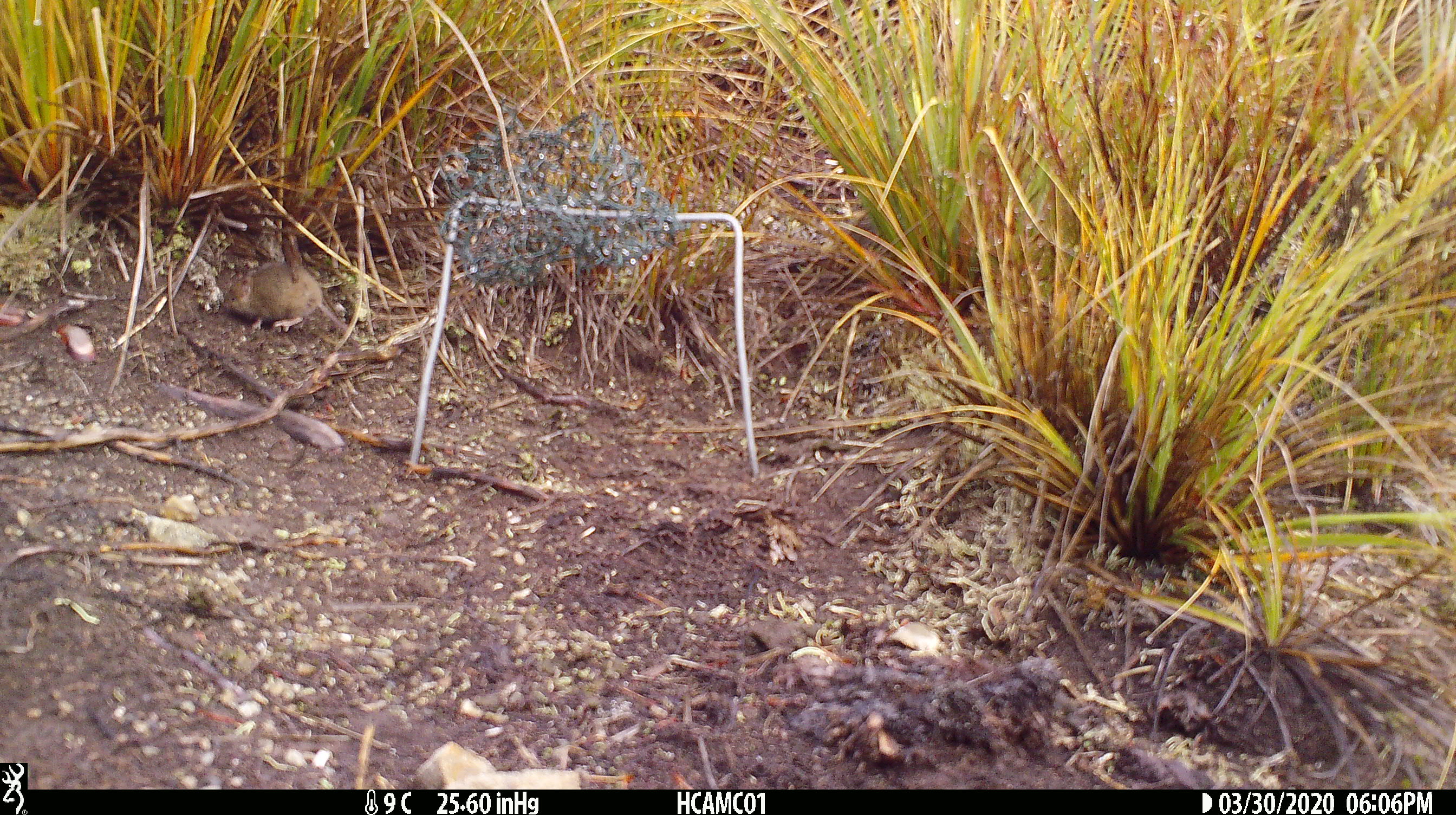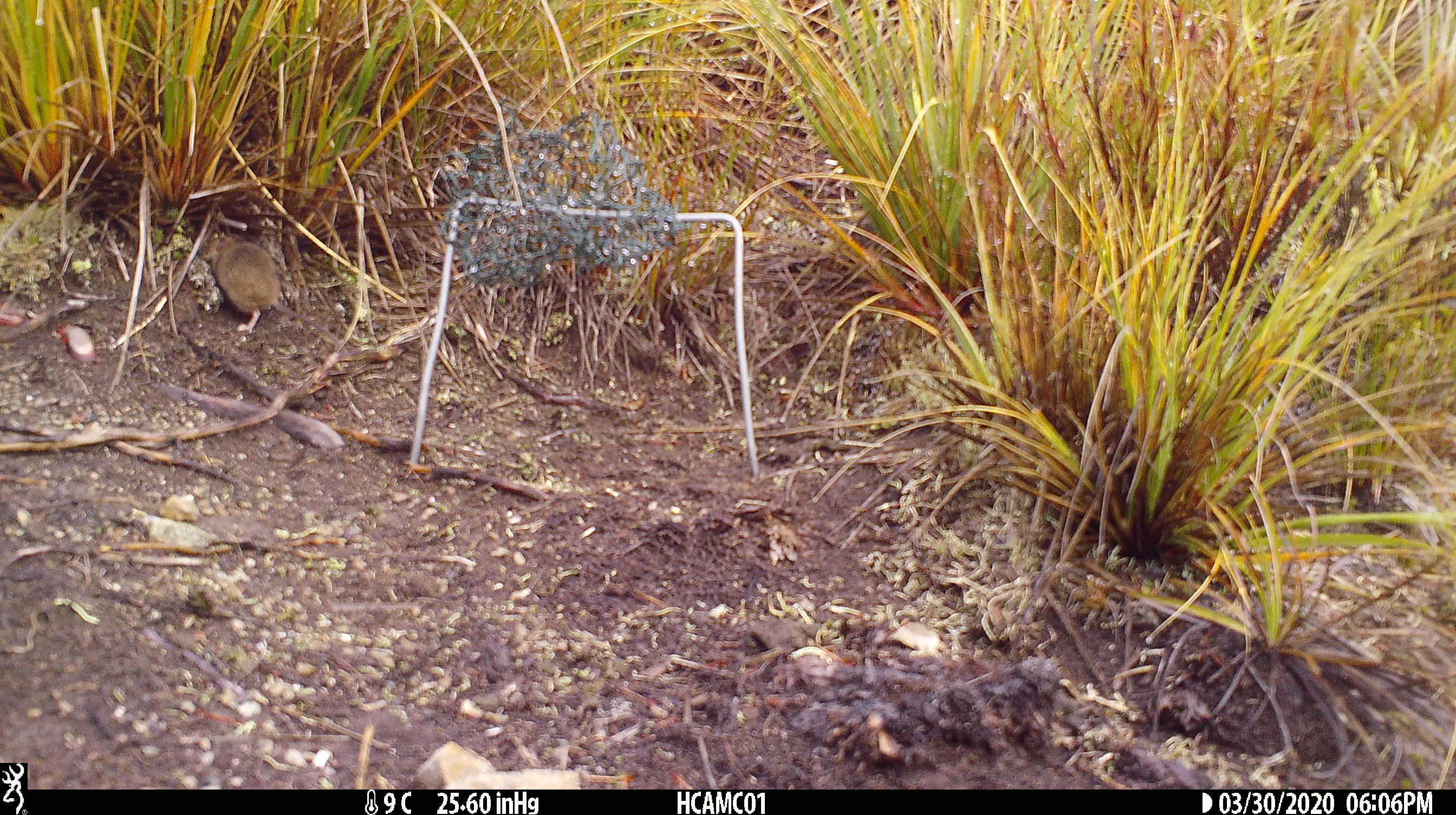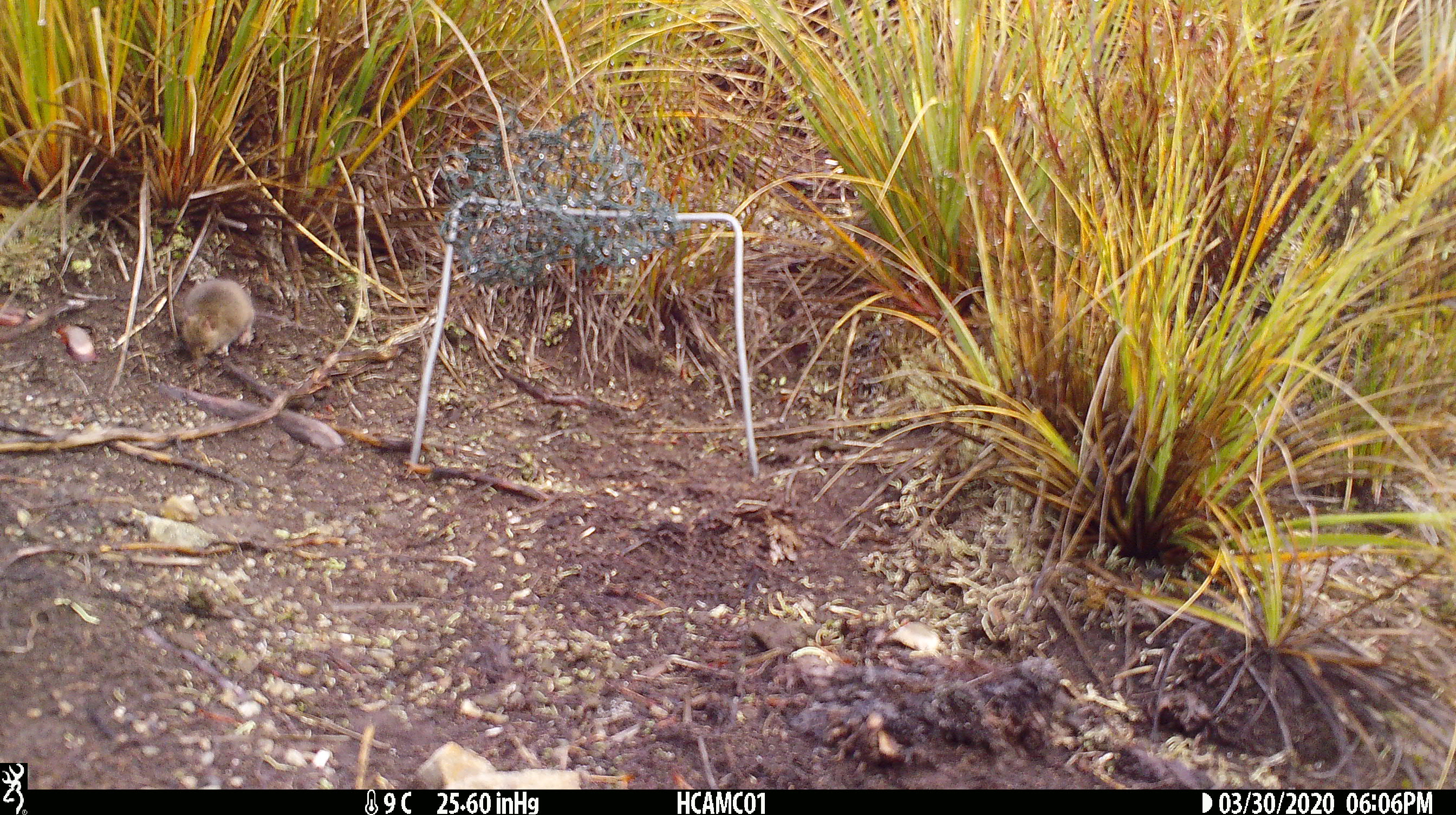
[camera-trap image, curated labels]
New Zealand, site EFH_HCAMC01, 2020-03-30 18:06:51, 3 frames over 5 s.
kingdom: Animalia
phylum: Chordata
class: Mammalia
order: Rodentia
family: Muridae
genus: Mus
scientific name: Mus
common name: mouse